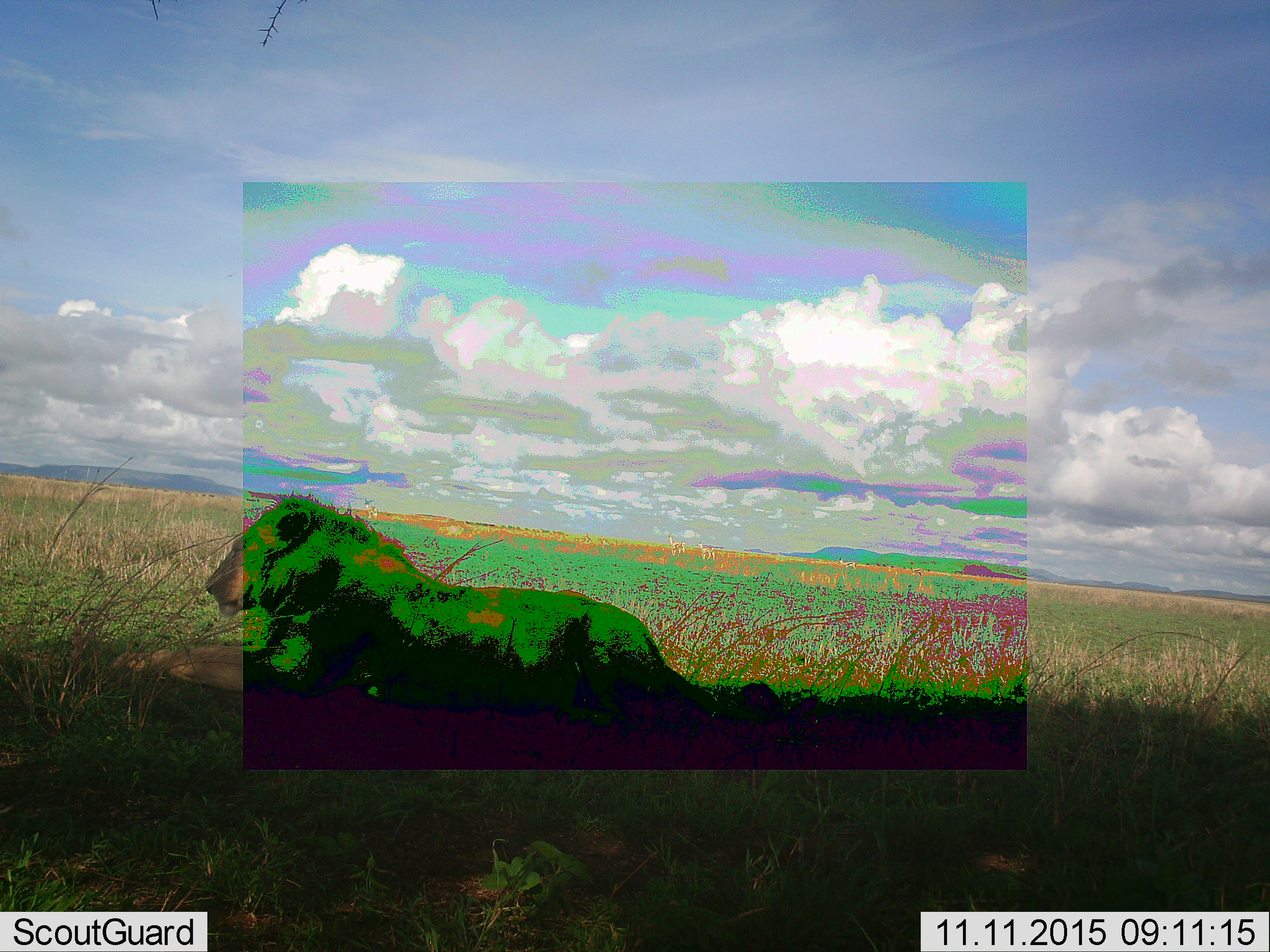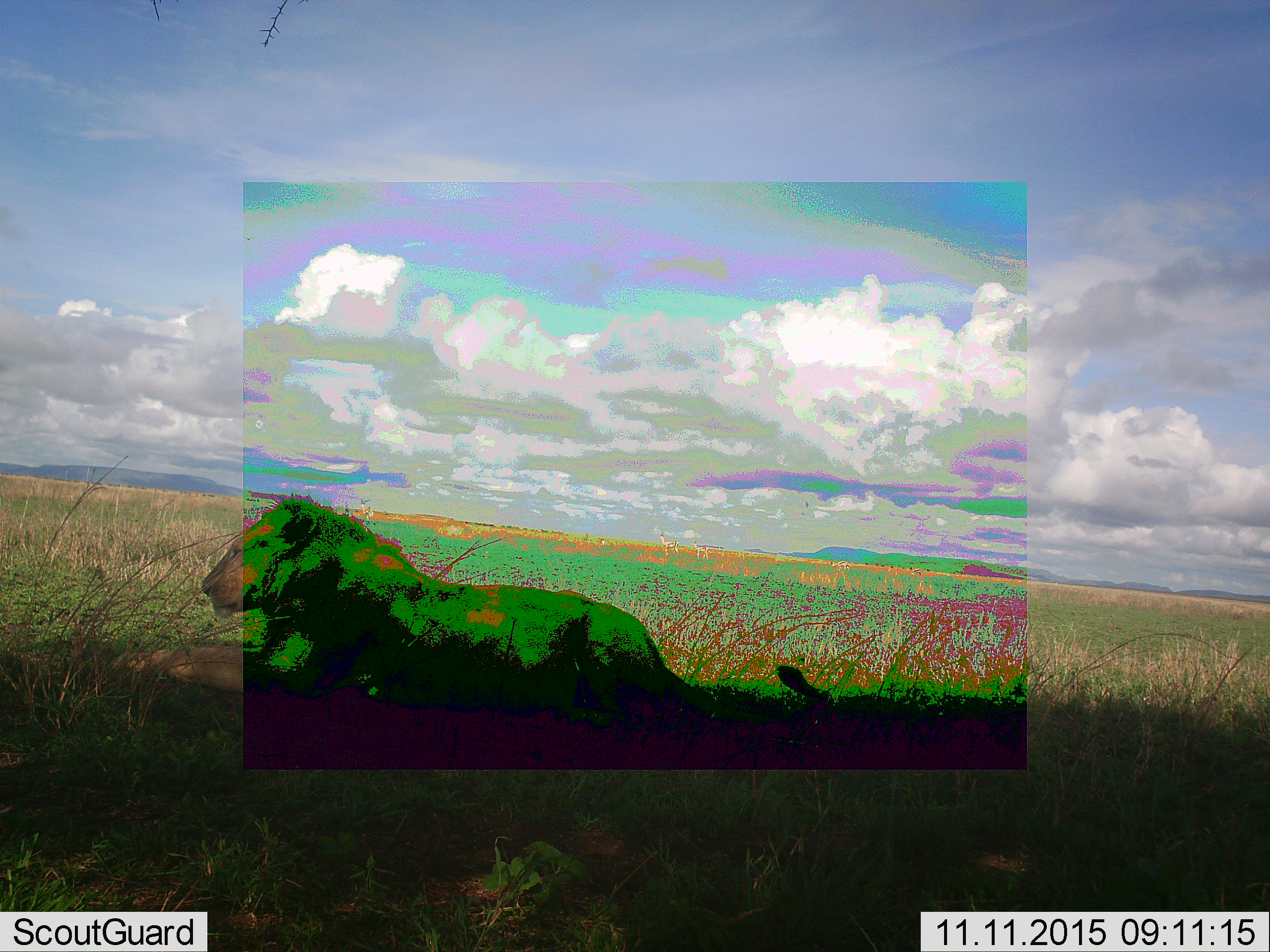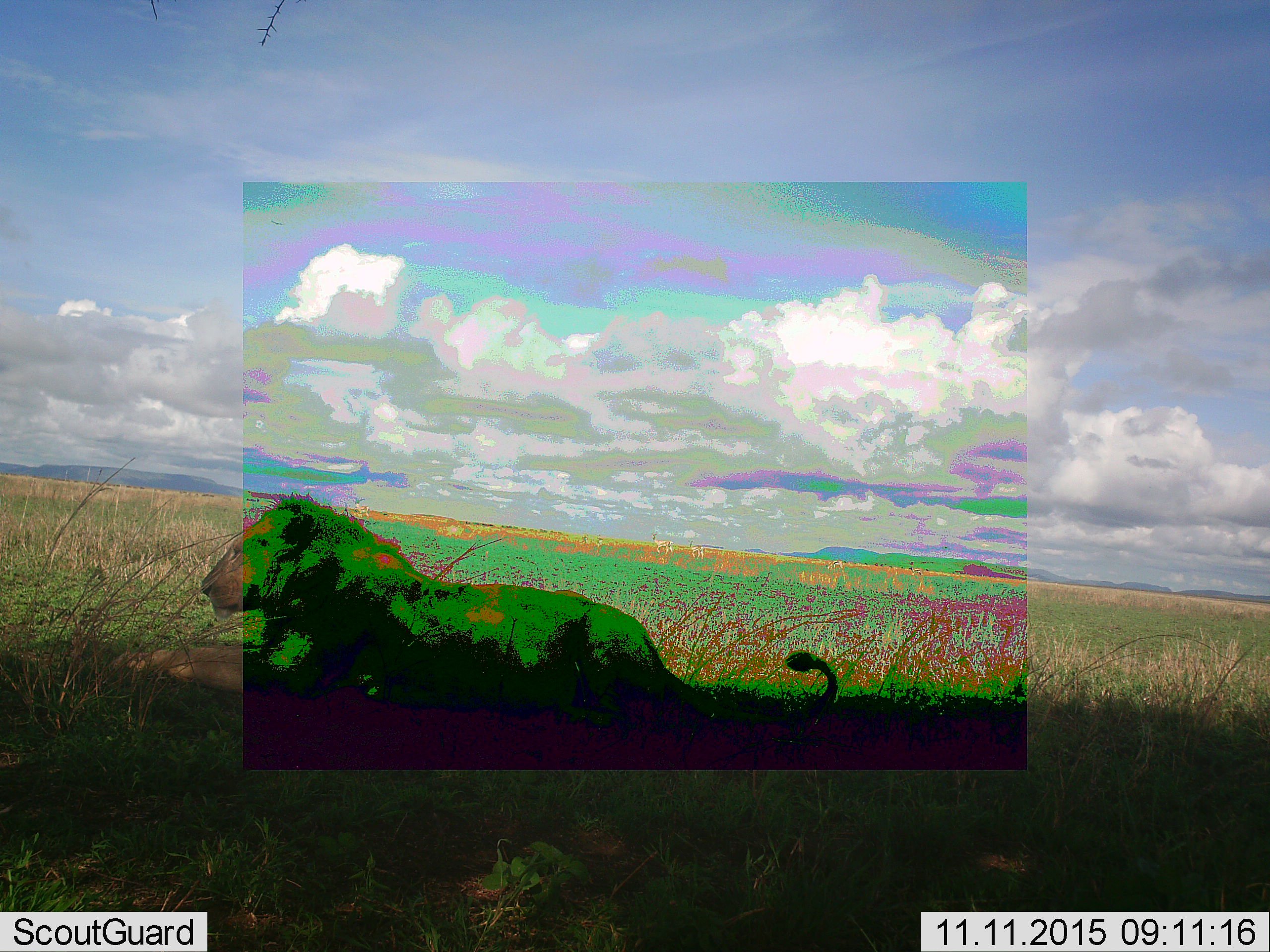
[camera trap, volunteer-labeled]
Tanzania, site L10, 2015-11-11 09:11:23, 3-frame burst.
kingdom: Animalia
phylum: Chordata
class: Mammalia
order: Carnivora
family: Felidae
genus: Panthera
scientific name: Panthera leo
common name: lion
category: lionmale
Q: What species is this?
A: Lionmale (lion) (Panthera leo).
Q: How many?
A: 1.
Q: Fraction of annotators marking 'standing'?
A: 0%.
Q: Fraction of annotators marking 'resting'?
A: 100%.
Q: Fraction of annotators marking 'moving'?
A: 0%.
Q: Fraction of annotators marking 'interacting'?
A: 0%.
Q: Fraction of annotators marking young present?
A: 0%.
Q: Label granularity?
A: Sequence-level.